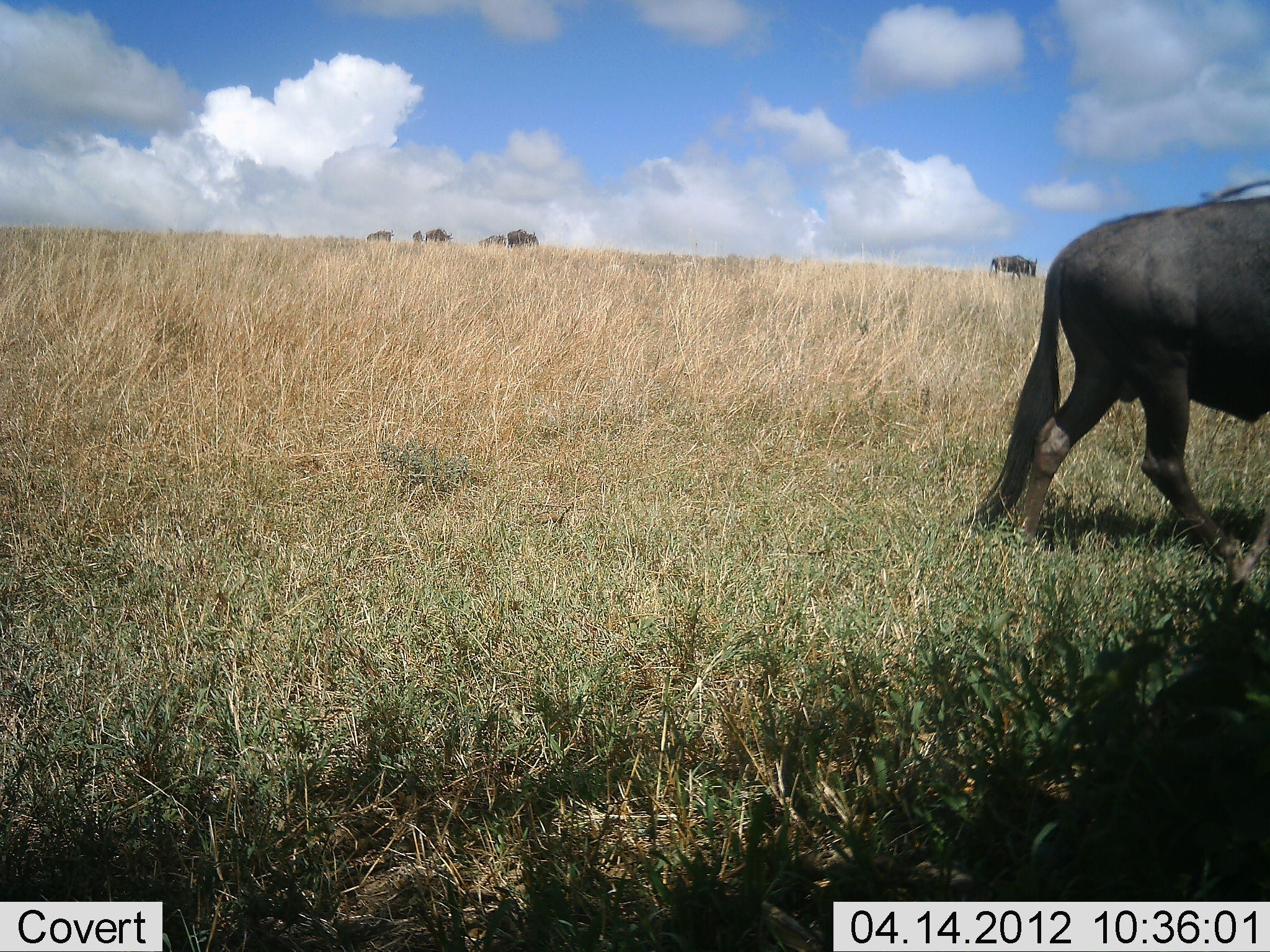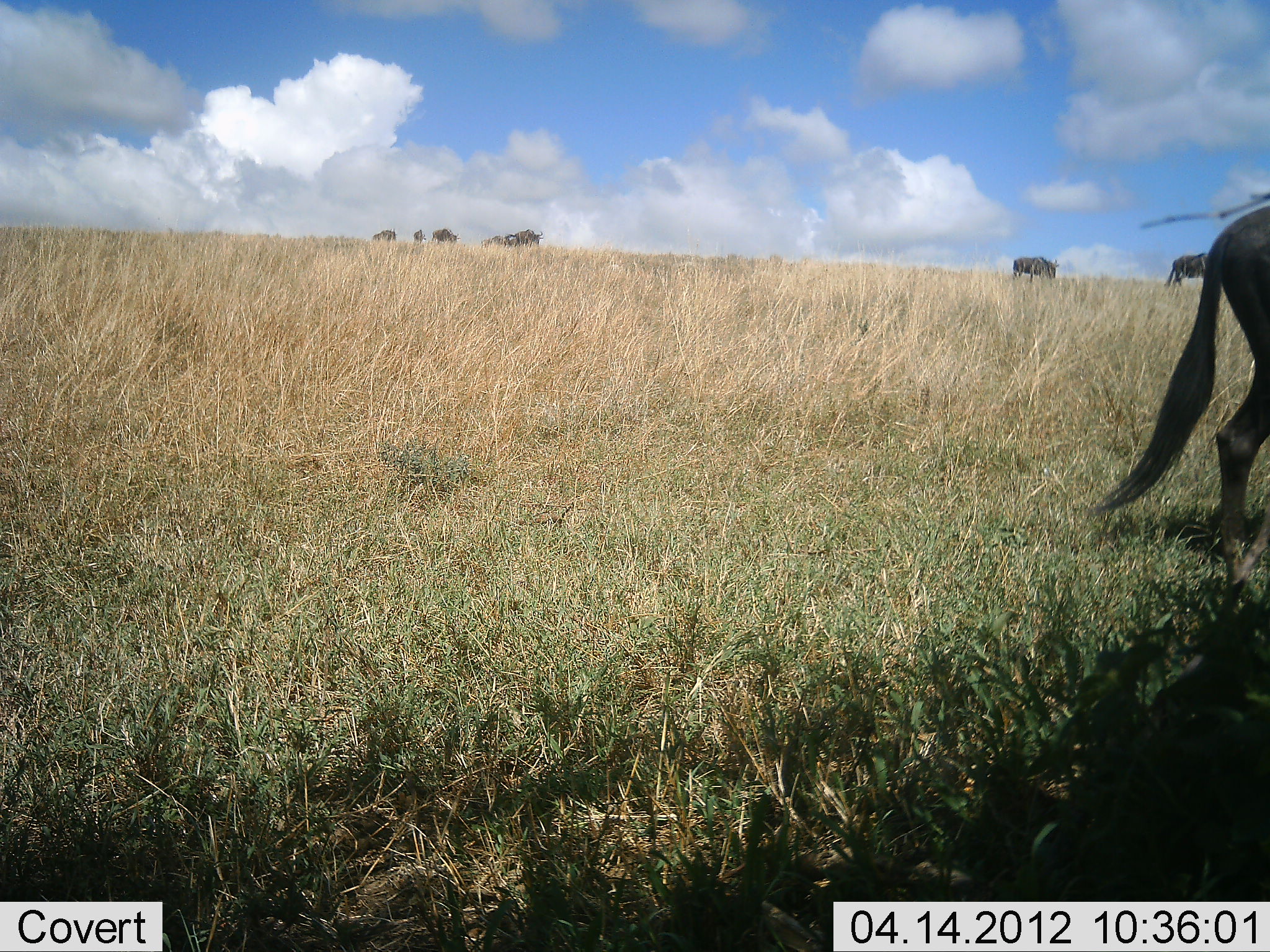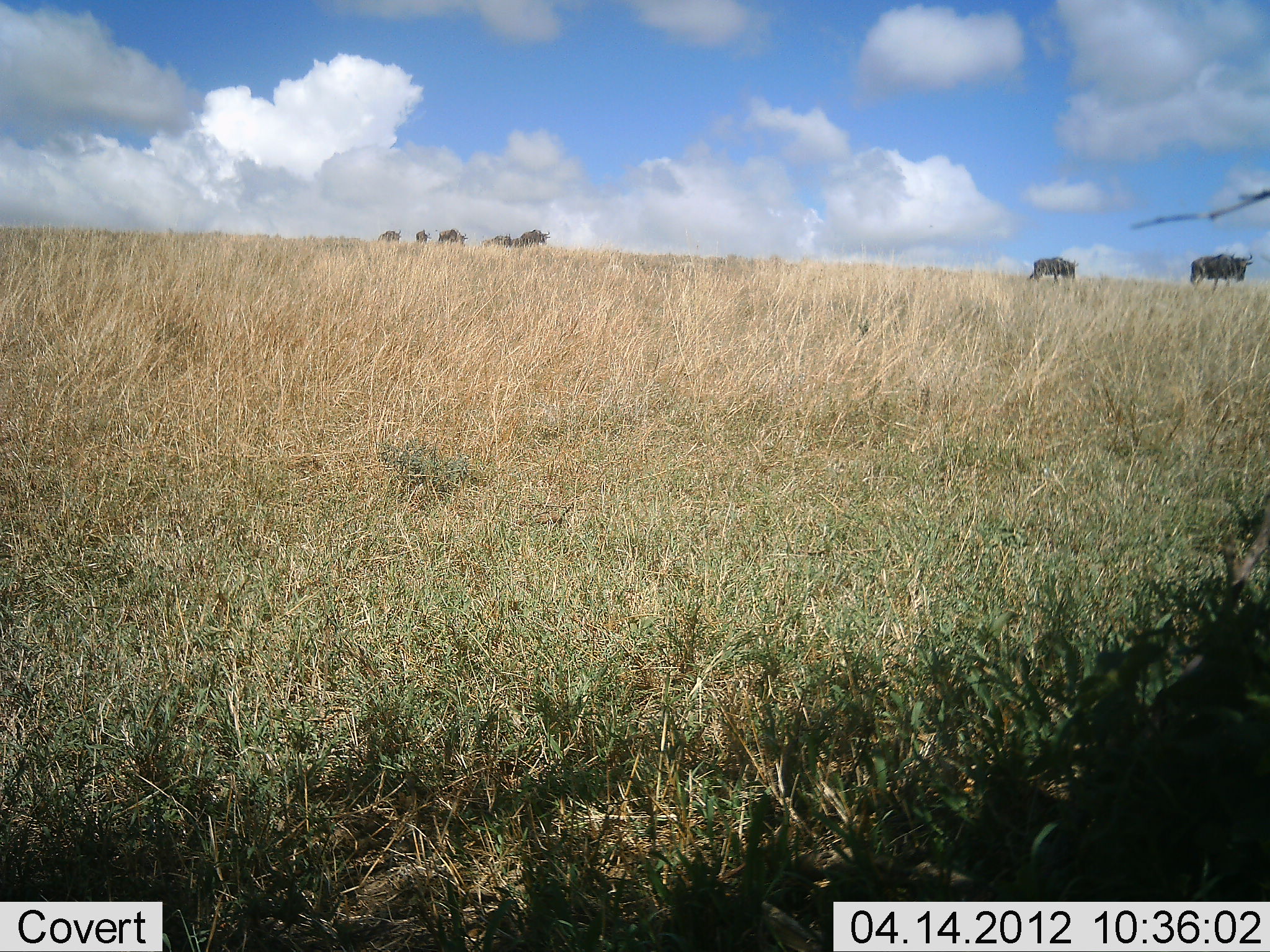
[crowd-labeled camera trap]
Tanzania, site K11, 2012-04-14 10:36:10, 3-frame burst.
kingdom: Animalia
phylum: Chordata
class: Mammalia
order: Artiodactyla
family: Bovidae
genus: Connochaetes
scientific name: Connochaetes taurinus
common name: blue wildebeest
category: wildebeest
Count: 7.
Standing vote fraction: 6%.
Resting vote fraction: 0%.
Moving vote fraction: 100%.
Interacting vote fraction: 0%.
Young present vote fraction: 0%.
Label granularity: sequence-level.